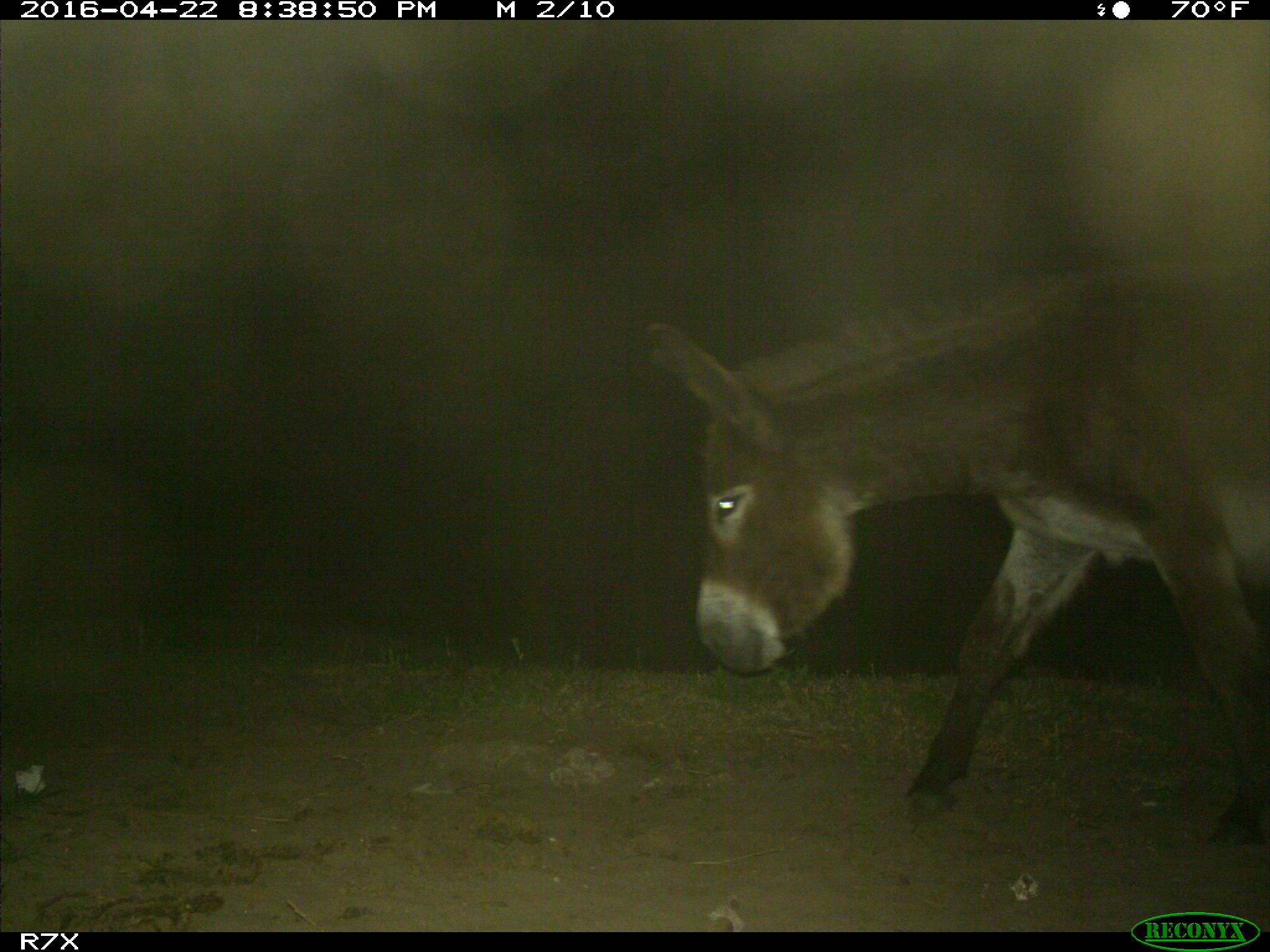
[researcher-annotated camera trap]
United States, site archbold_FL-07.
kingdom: Animalia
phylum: Chordata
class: Mammalia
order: Artiodactyla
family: Bovidae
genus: Bos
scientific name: Bos taurus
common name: domestic cow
Bos taurus (domestic cow).